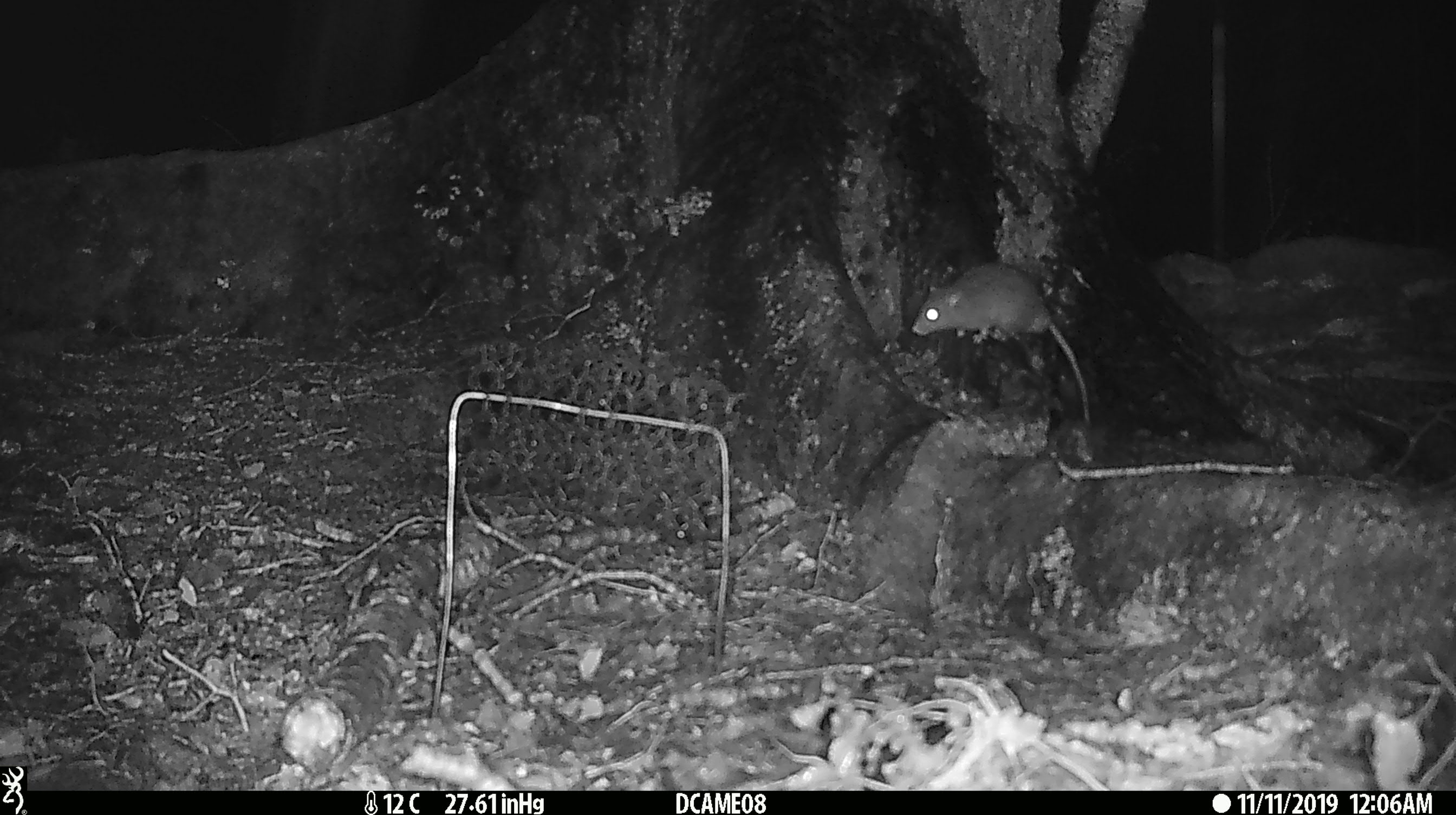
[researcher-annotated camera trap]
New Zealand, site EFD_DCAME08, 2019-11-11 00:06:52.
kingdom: Animalia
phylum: Chordata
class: Mammalia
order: Rodentia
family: Muridae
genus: Rattus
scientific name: Rattus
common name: rat